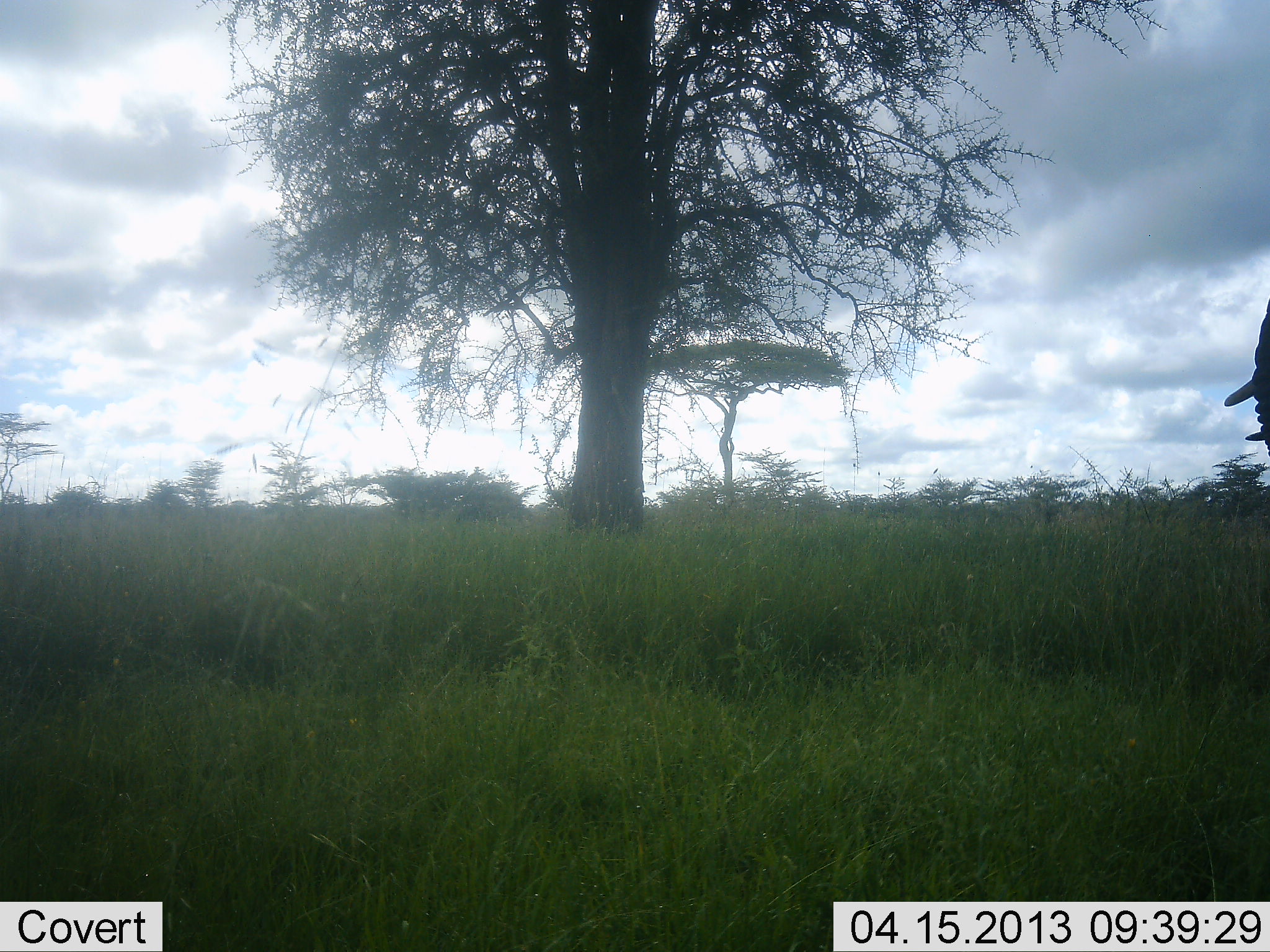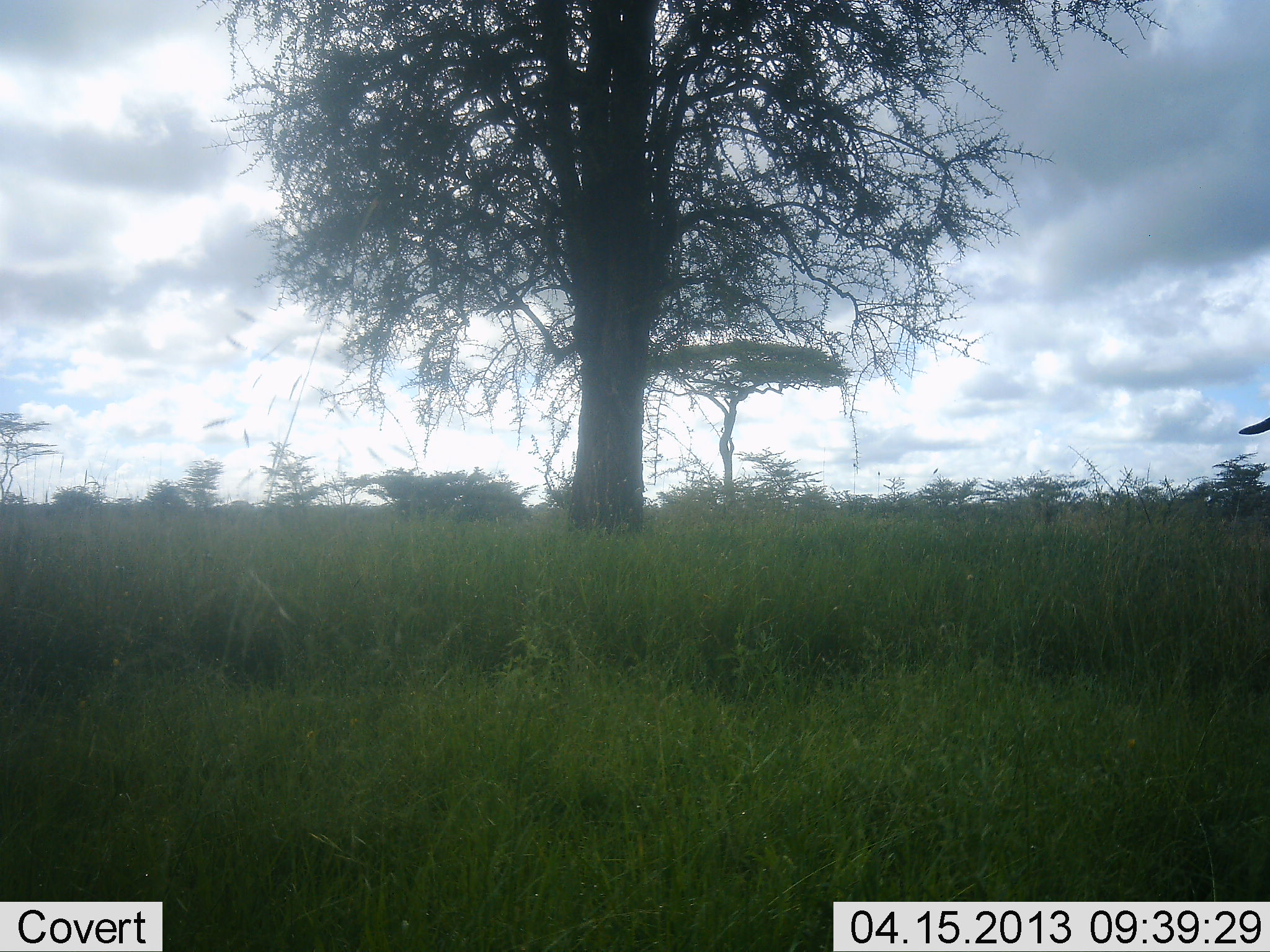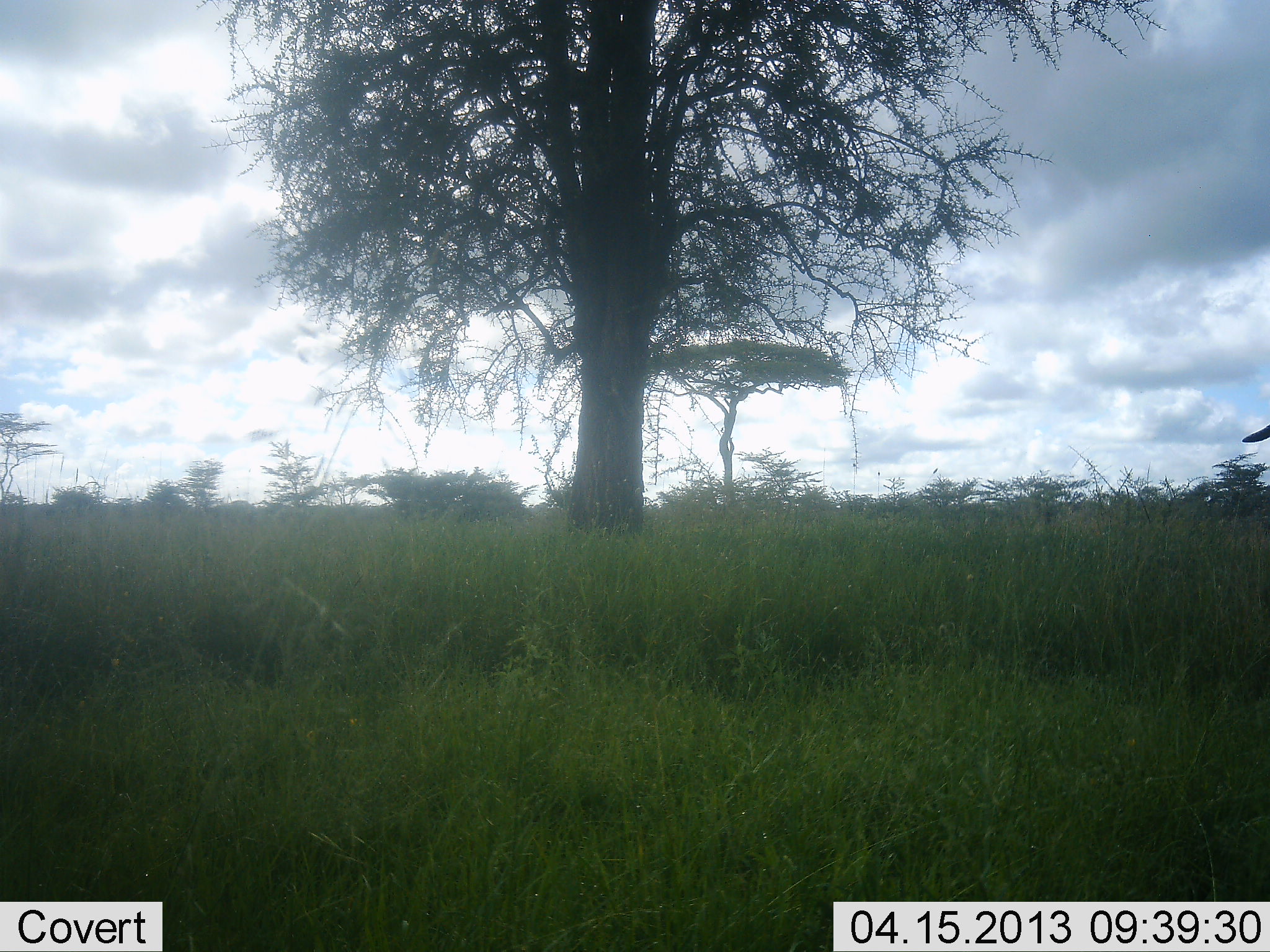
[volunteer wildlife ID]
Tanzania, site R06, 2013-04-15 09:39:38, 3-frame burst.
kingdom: Animalia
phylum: Chordata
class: Mammalia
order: Proboscidea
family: Elephantidae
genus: Loxodonta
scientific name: Loxodonta africana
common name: african bush elephant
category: elephant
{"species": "elephant (african bush elephant) (Loxodonta africana)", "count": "1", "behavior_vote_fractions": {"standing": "79%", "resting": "0%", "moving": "21%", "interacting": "0%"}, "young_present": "0%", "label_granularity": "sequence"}